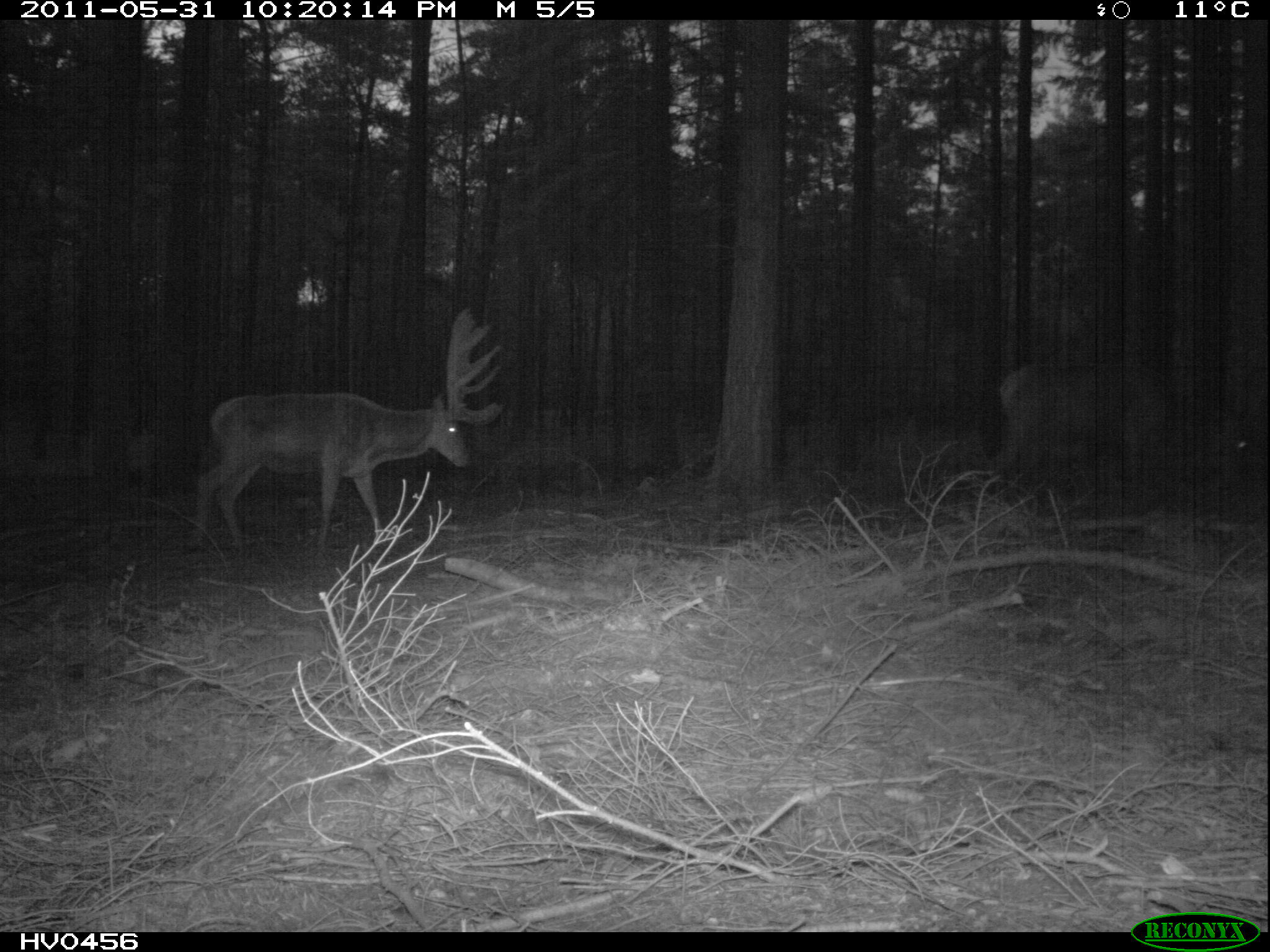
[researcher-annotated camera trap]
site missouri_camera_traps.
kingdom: Animalia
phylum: Chordata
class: Mammalia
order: Artiodactyla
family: Cervidae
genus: Cervus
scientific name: Cervus elaphus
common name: red deer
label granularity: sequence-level